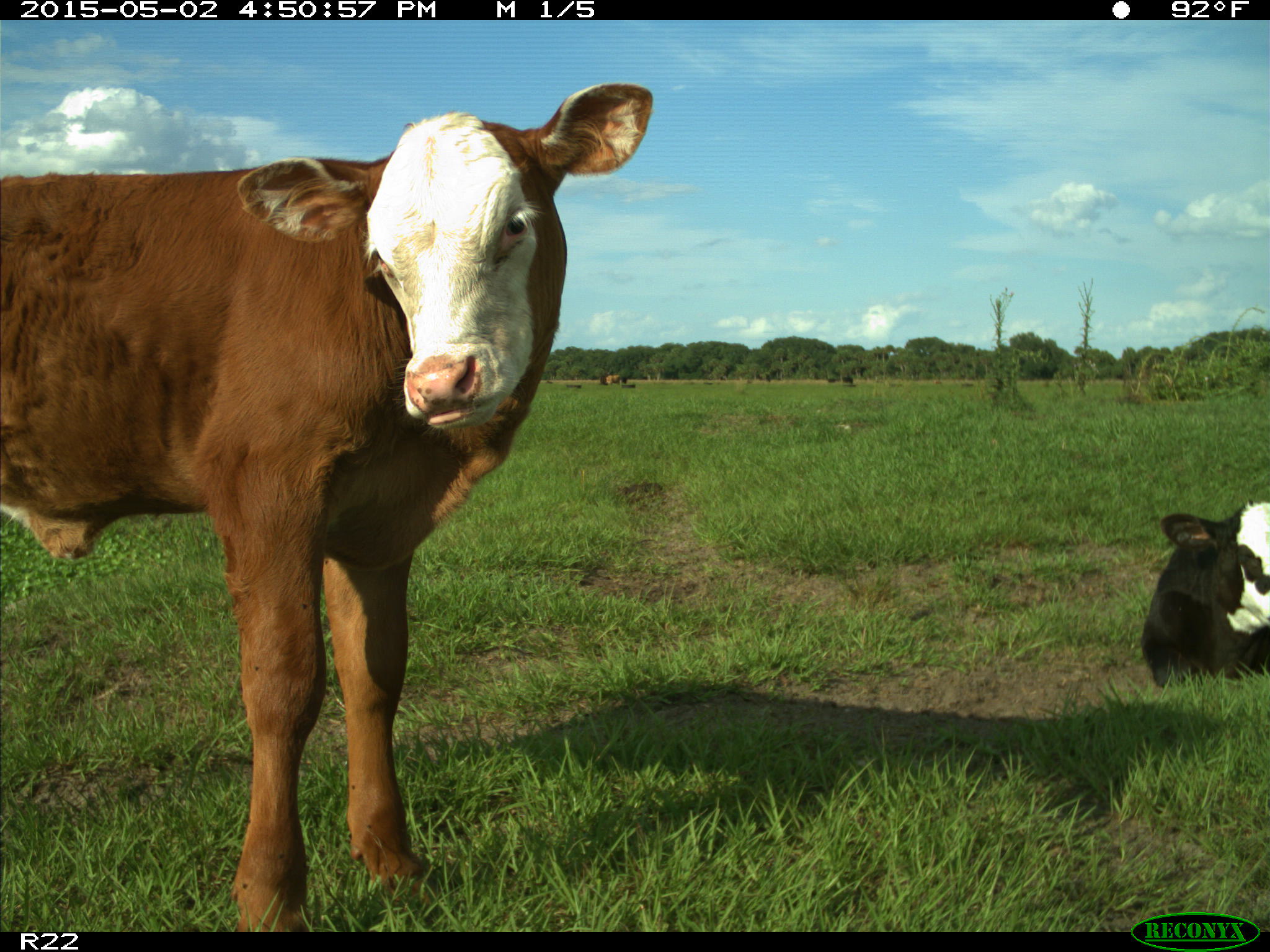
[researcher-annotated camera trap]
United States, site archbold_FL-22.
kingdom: Animalia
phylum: Chordata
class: Mammalia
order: Artiodactyla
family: Bovidae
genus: Bos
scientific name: Bos taurus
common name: domestic cow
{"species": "Bos taurus (domestic cow)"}